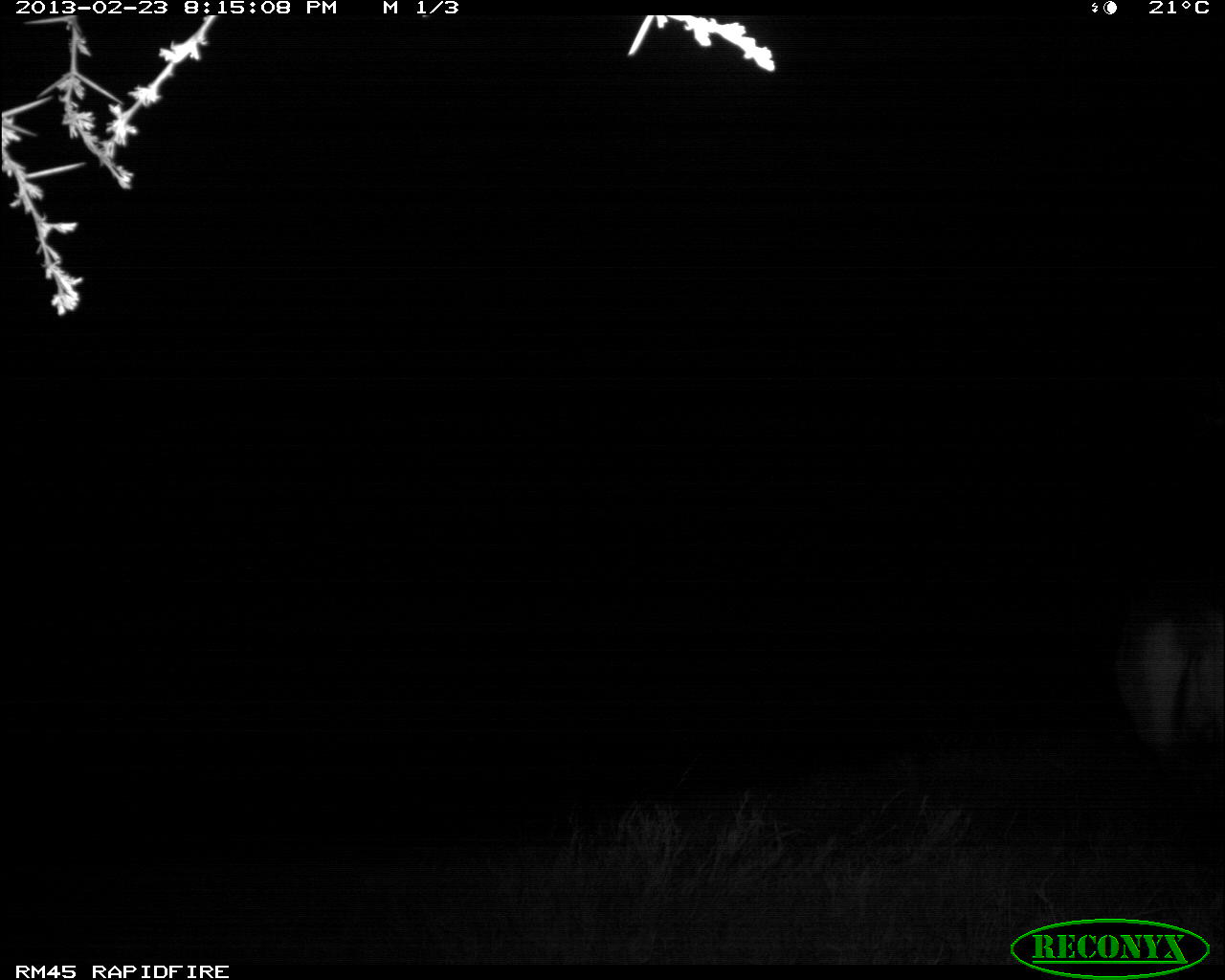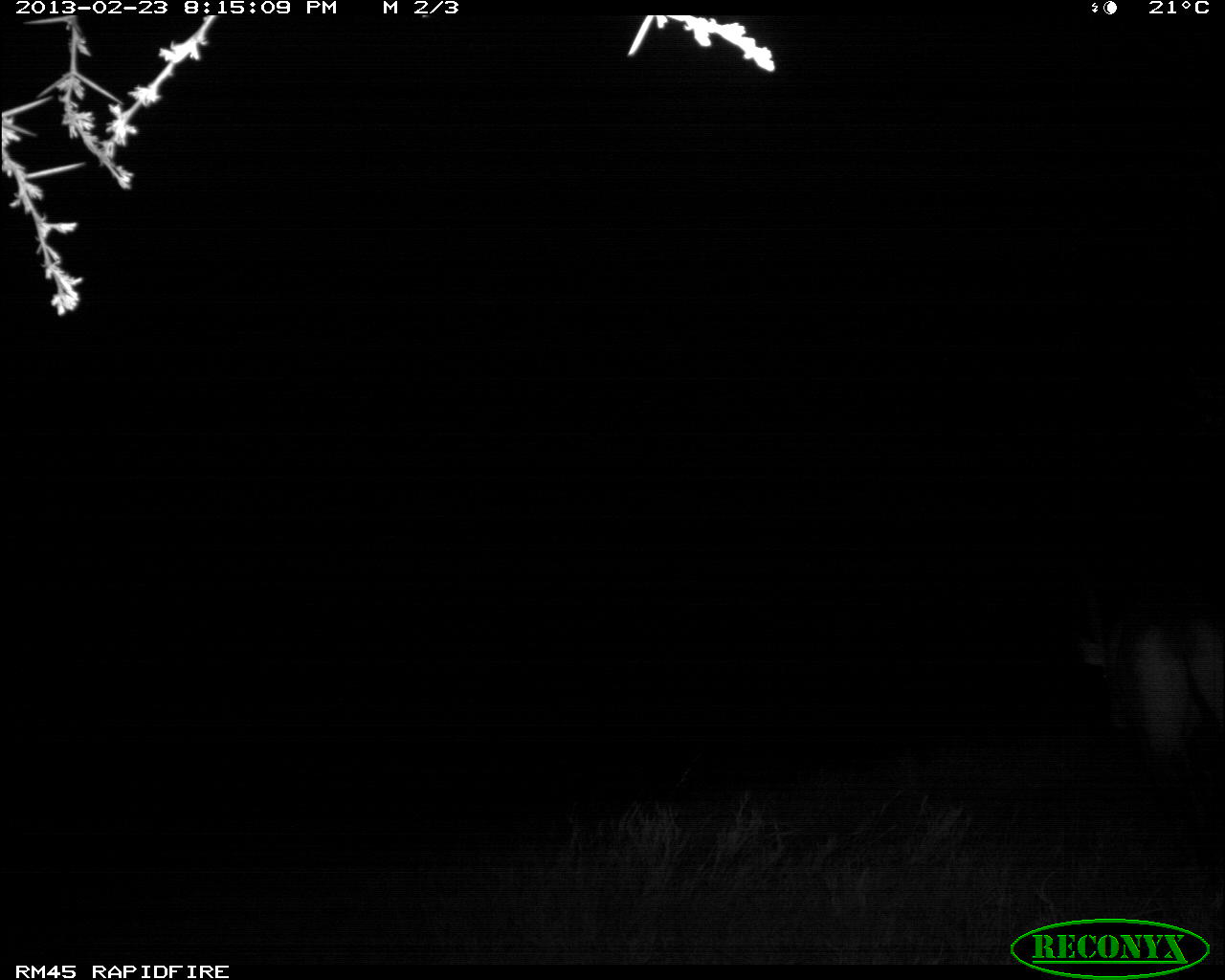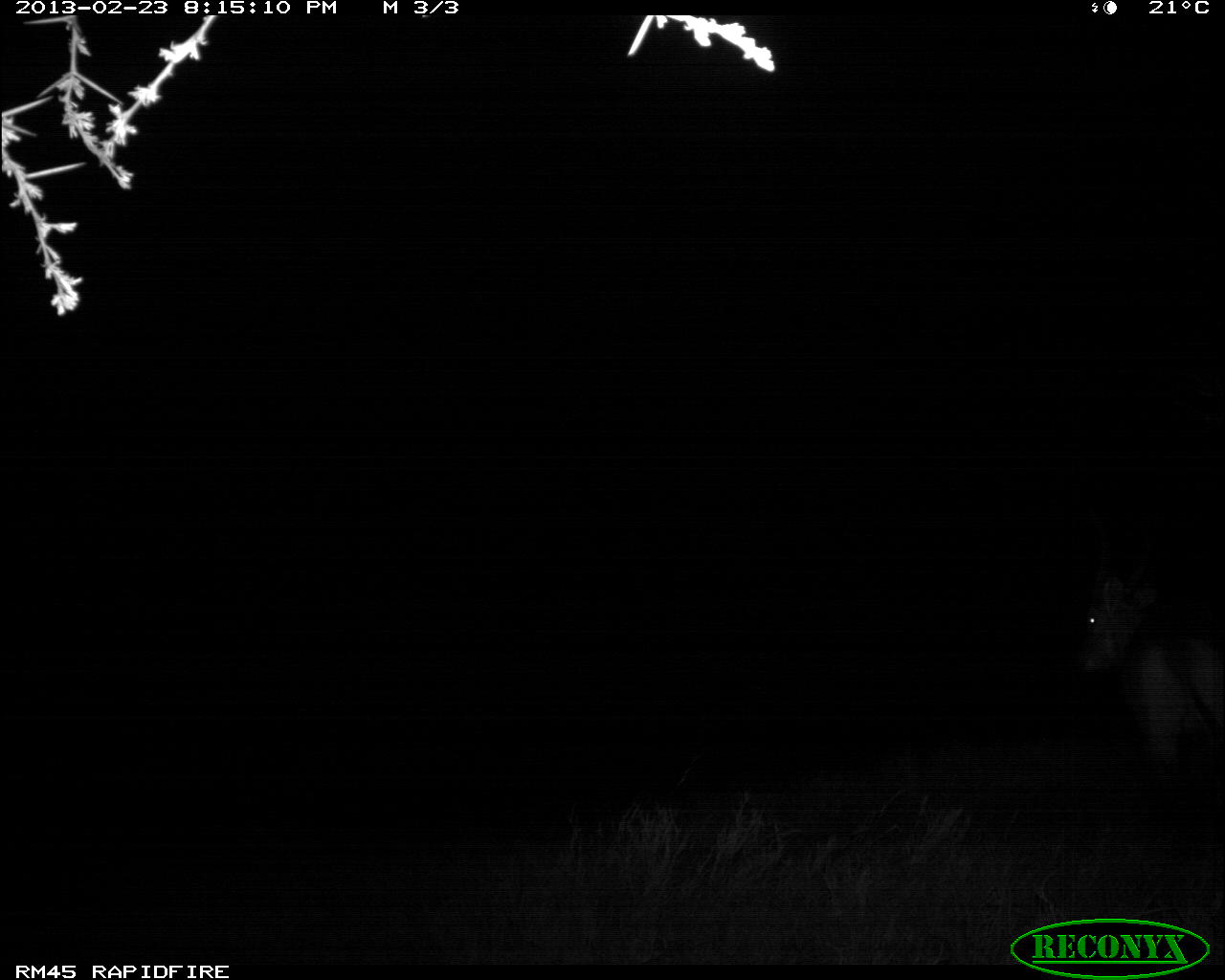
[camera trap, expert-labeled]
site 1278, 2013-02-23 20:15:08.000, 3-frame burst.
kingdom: Animalia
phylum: Chordata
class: Mammalia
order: Artiodactyla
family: Bovidae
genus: Tragelaphus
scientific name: Tragelaphus oryx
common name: eland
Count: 1.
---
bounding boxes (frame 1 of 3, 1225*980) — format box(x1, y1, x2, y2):
tragelaphus oryx: box(1116, 585, 1224, 822)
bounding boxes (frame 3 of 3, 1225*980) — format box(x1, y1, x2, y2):
tragelaphus oryx: box(1071, 515, 1225, 839)